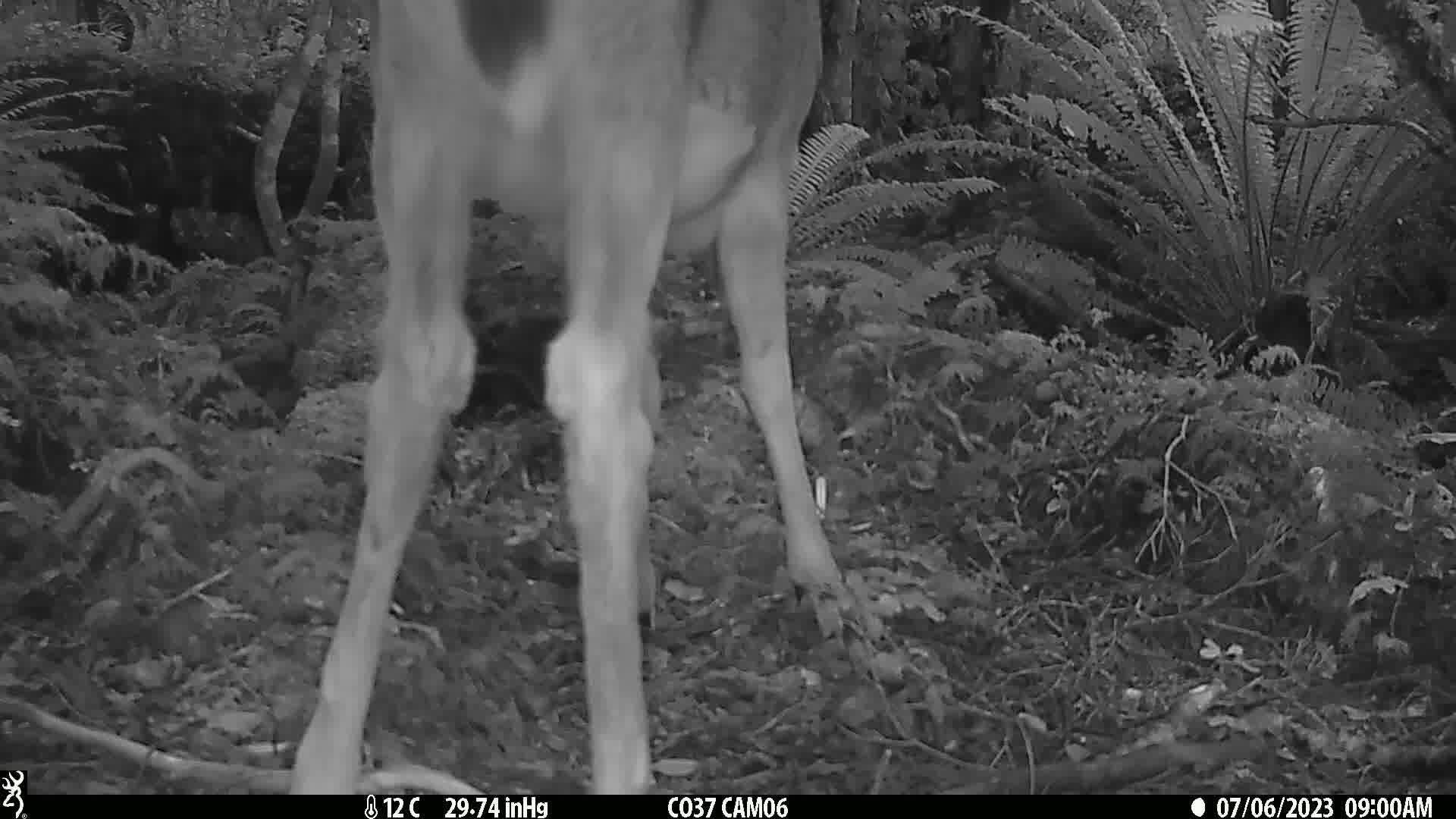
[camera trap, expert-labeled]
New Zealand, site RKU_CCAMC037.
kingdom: Animalia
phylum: Chordata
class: Mammalia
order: Artiodactyla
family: Cervidae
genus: Odocoileus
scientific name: Odocoileus virginianus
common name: white-tailed deer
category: white tailed deer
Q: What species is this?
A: White tailed deer (white-tailed deer) (Odocoileus virginianus).